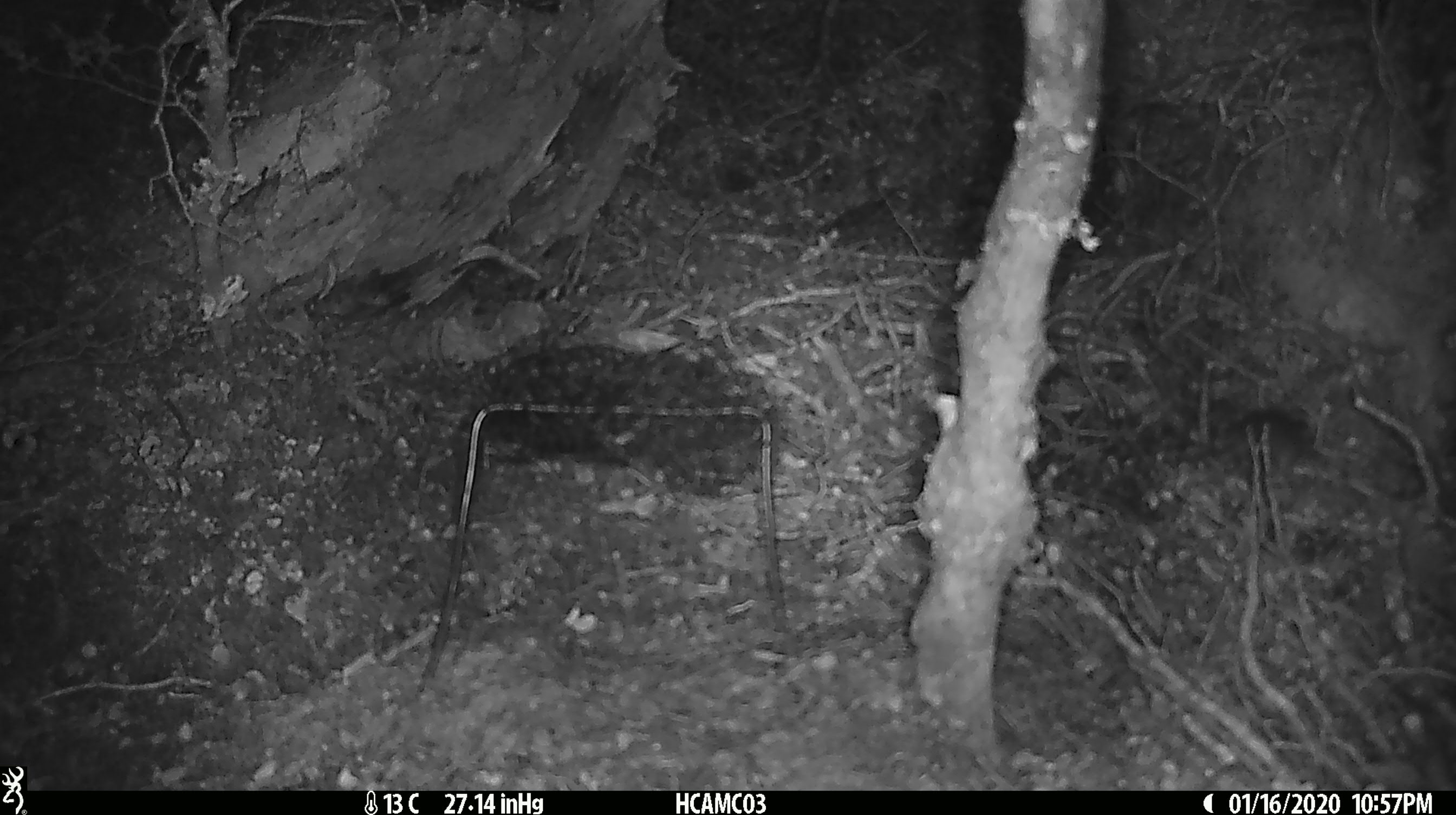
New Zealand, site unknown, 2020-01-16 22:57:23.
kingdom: Animalia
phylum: Chordata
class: Mammalia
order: Rodentia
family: Muridae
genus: Mus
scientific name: Mus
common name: mouse